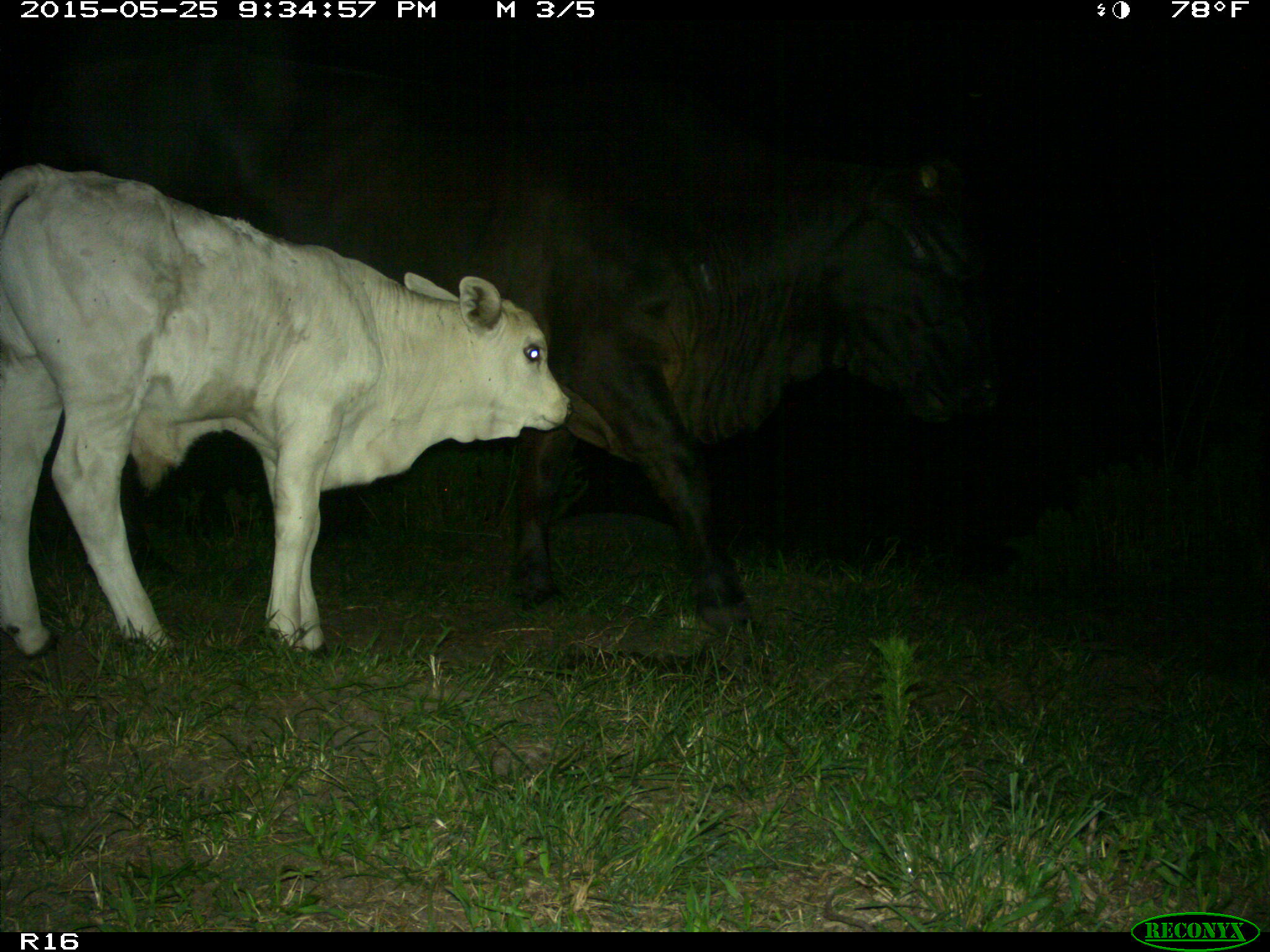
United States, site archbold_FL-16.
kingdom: Animalia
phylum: Chordata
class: Mammalia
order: Artiodactyla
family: Bovidae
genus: Bos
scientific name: Bos taurus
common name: domestic cow